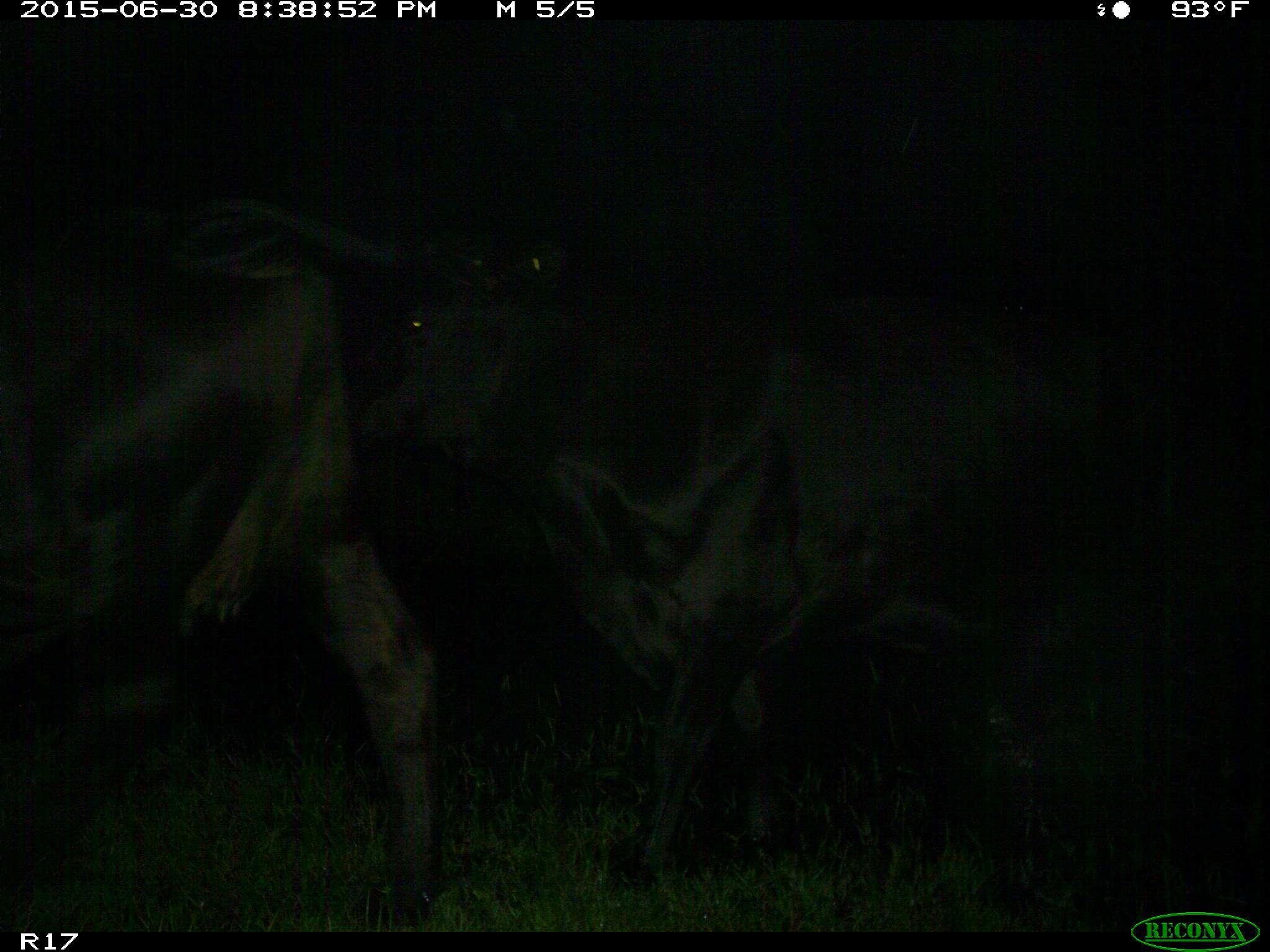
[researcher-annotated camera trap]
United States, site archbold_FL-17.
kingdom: Animalia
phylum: Chordata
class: Mammalia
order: Artiodactyla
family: Bovidae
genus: Bos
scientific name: Bos taurus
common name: domestic cow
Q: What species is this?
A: Bos taurus (domestic cow).